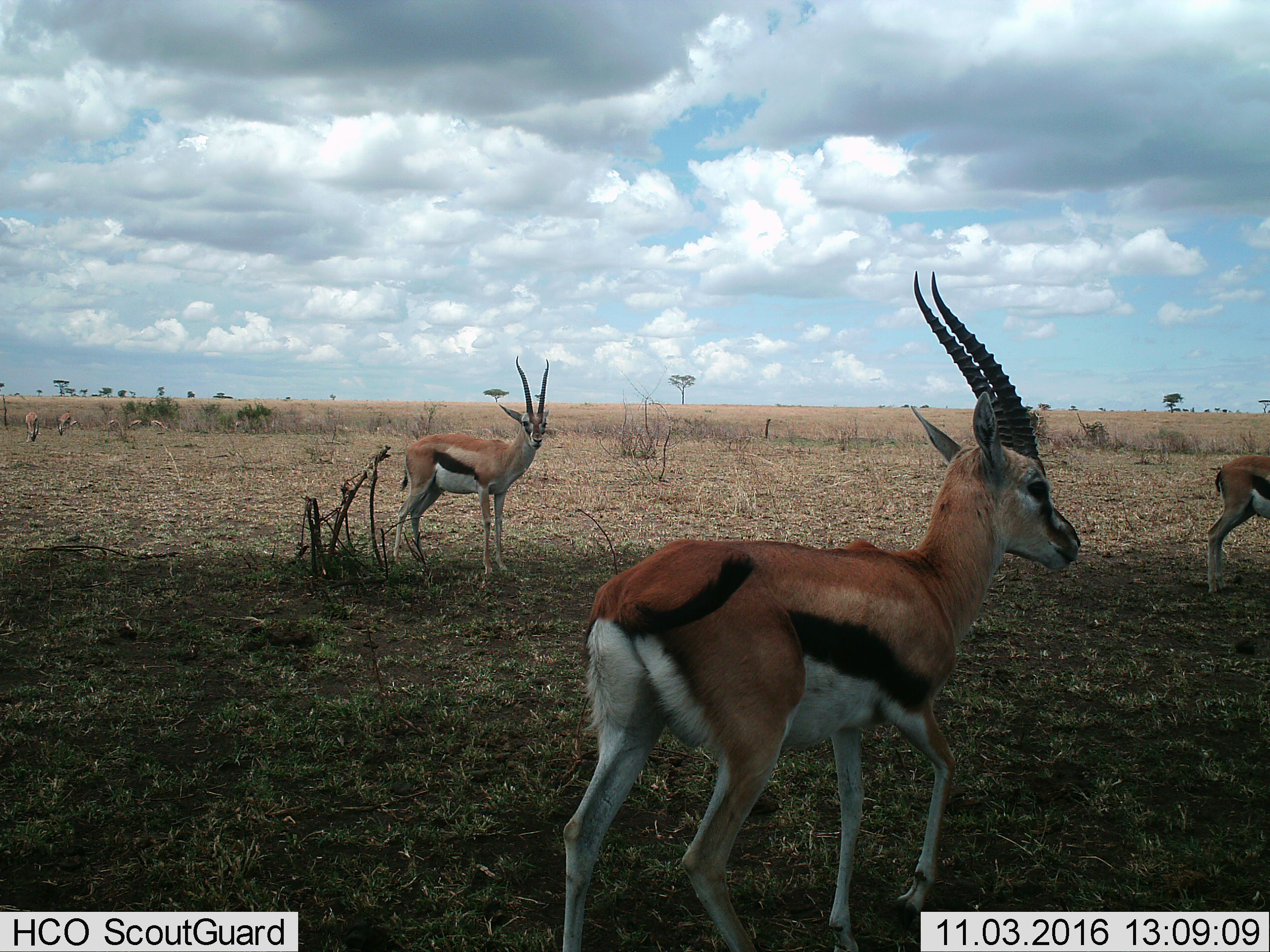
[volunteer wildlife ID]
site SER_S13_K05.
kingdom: Animalia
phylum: Chordata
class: Mammalia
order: Artiodactyla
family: Bovidae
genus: Eudorcas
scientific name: Eudorcas thomsonii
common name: thomson's gazelle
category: gazellethomsons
Gazellethomsons (thomson's gazelle) (Eudorcas thomsonii), count 9. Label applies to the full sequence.